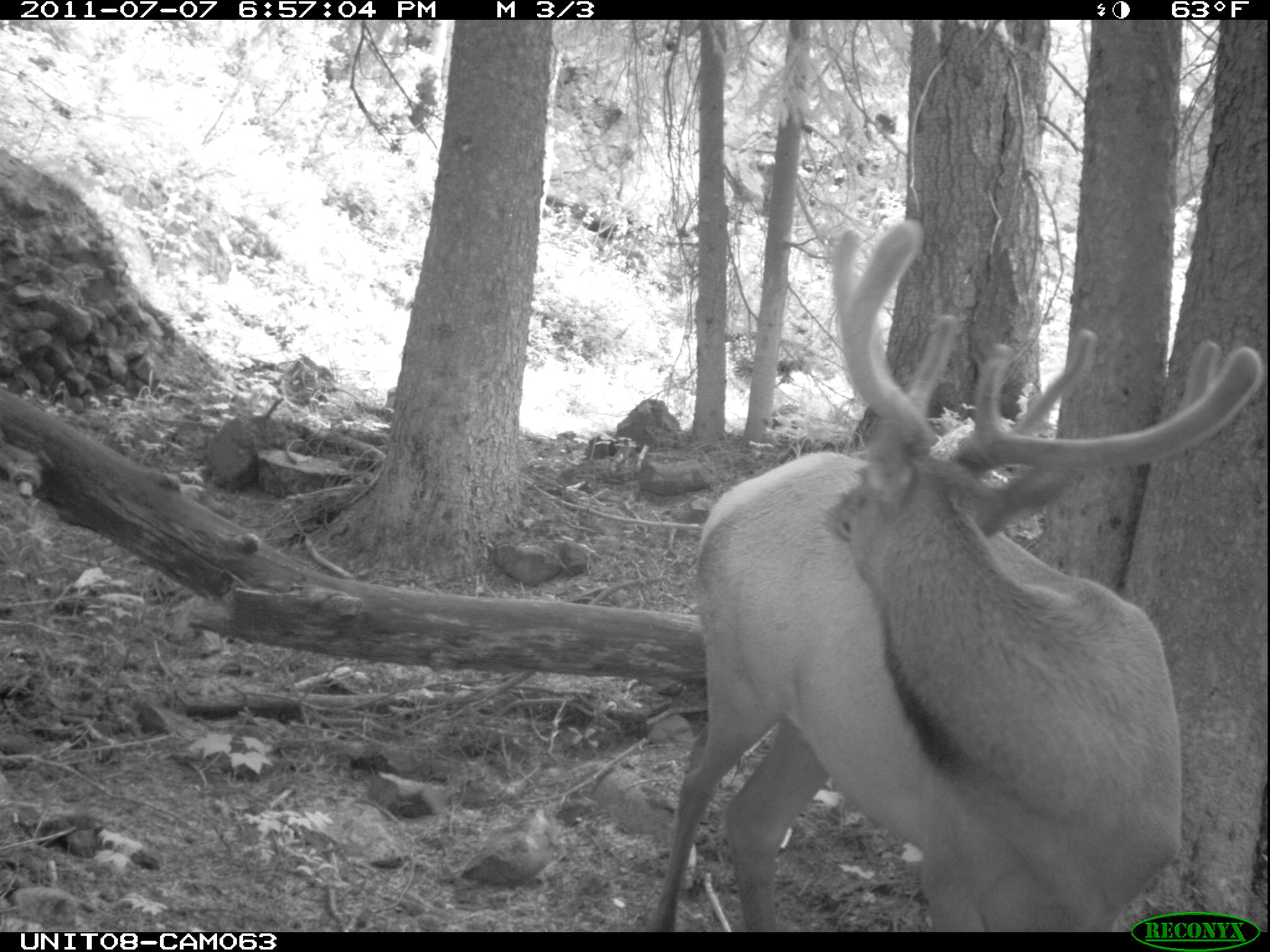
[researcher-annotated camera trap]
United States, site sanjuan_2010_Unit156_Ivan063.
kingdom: Animalia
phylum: Chordata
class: Mammalia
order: Artiodactyla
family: Cervidae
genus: Cervus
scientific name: Cervus elaphus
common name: red deer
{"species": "Cervus elaphus (red deer)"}